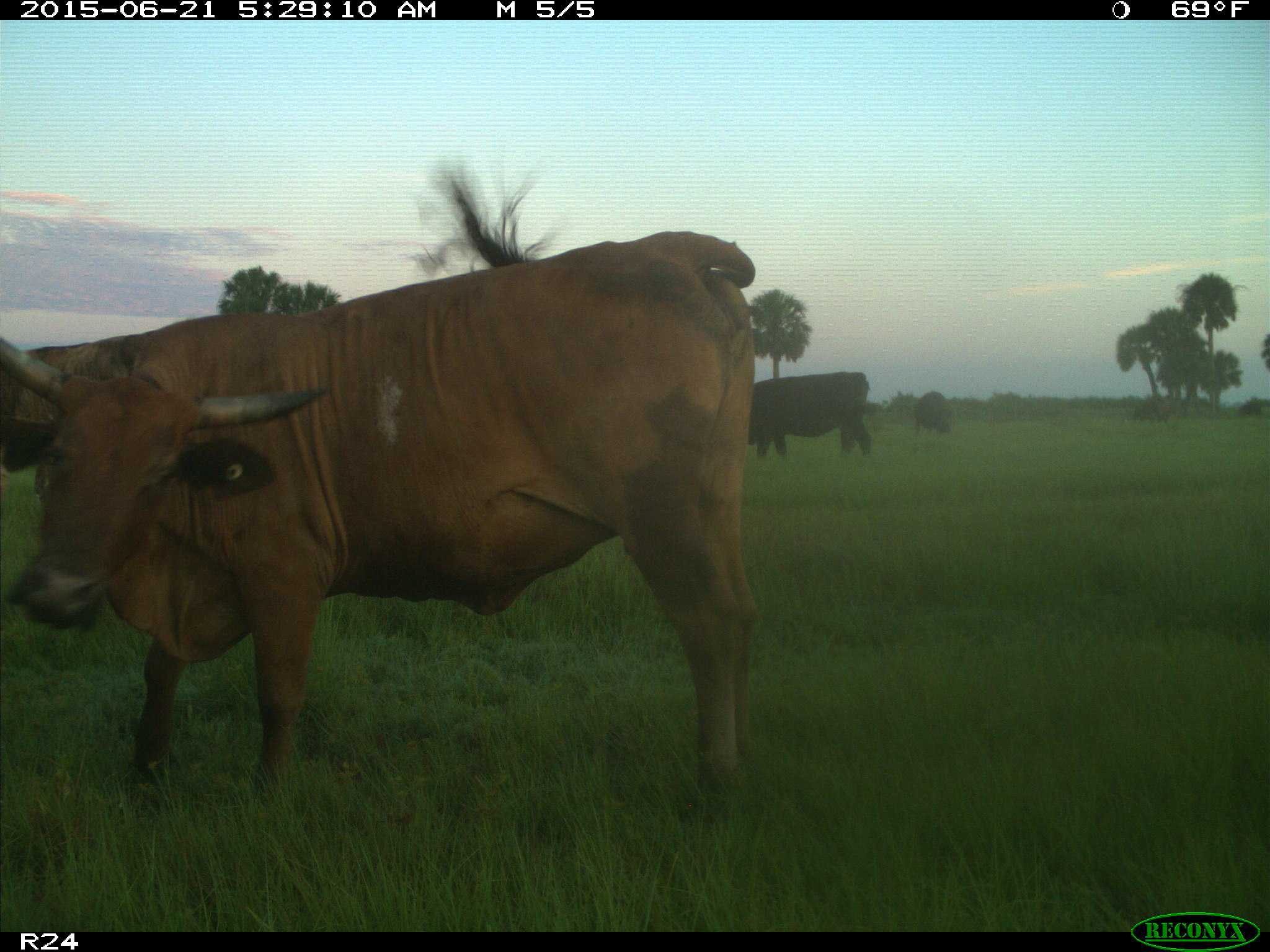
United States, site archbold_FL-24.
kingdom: Animalia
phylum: Chordata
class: Mammalia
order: Artiodactyla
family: Bovidae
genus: Bos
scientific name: Bos taurus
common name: domestic cow